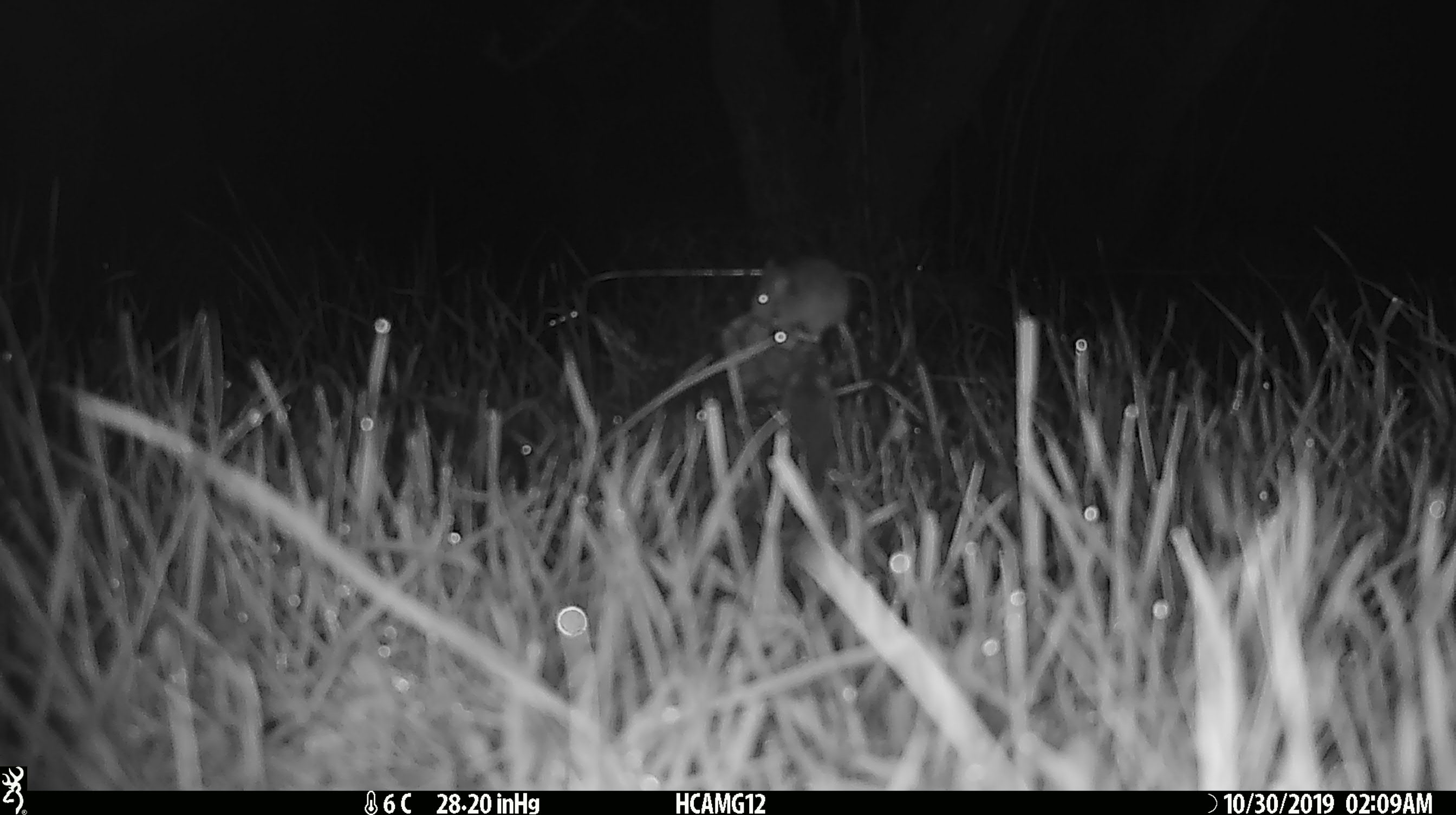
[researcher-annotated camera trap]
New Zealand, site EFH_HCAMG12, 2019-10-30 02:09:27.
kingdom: Animalia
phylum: Chordata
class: Mammalia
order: Rodentia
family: Muridae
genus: Mus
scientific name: Mus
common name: mouse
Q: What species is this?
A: Mouse (Mus).